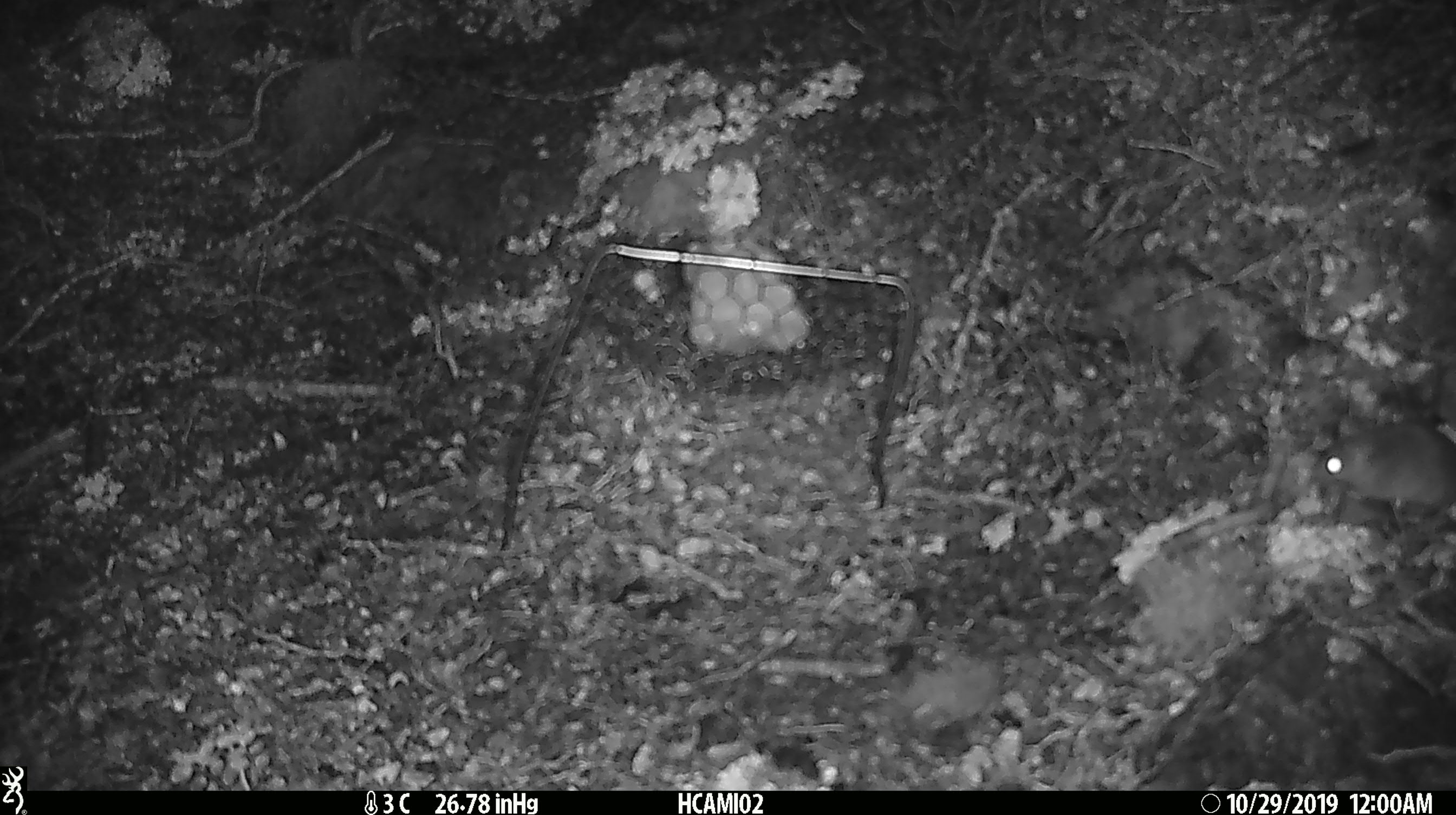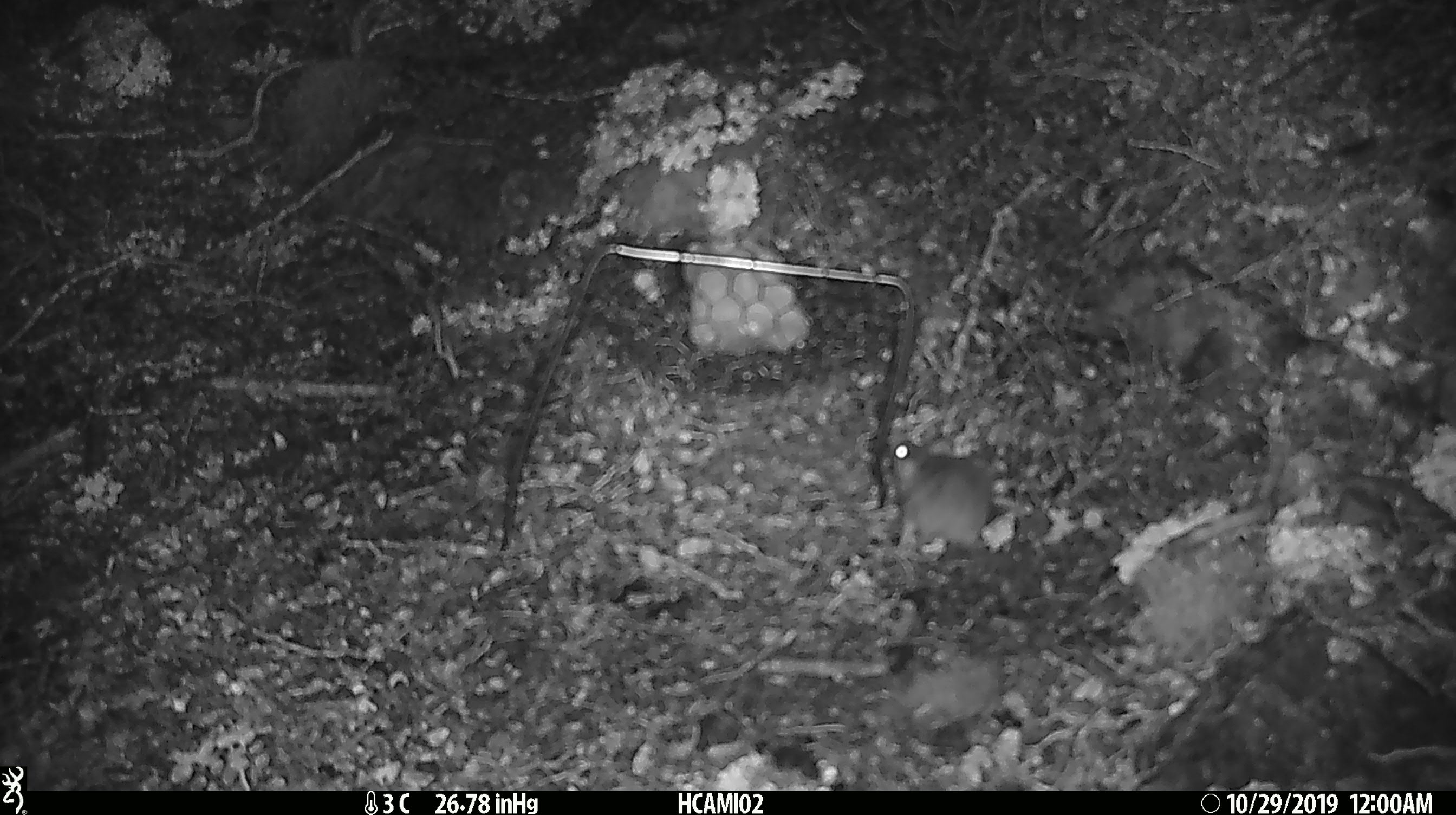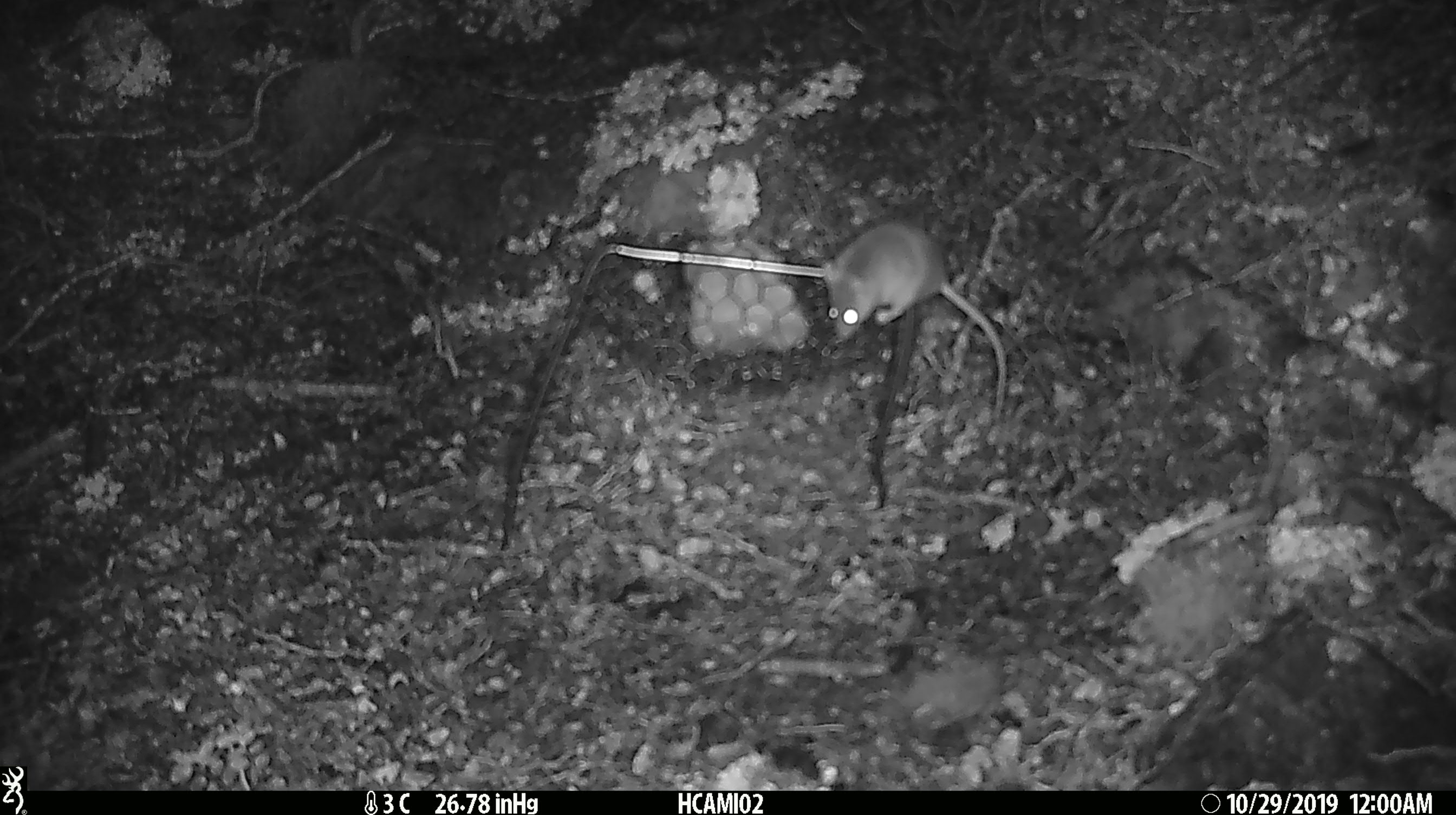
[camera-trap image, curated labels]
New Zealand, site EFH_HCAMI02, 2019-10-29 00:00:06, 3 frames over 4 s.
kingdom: Animalia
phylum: Chordata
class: Mammalia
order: Rodentia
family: Muridae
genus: Mus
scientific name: Mus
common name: mouse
Mouse (Mus).